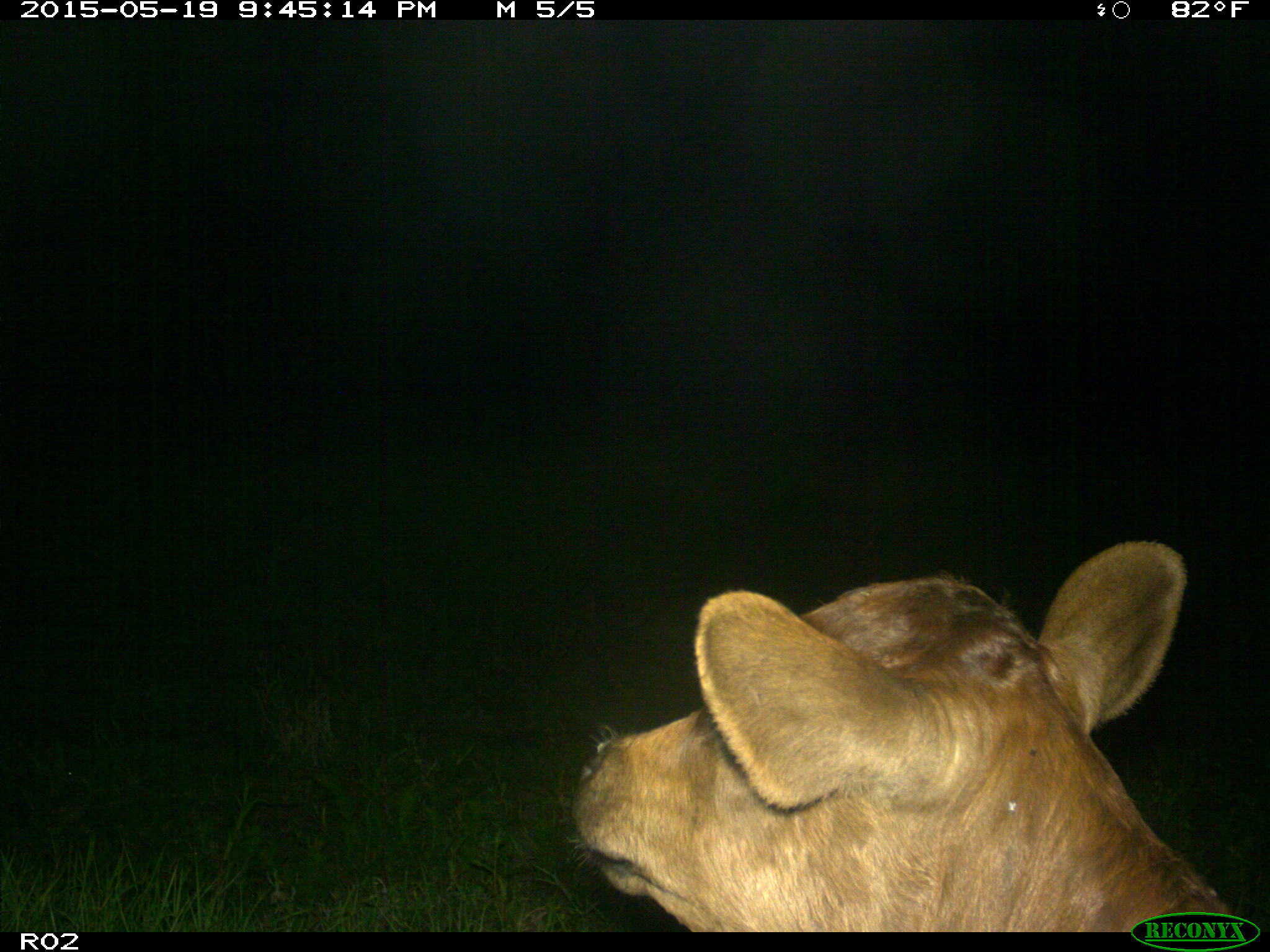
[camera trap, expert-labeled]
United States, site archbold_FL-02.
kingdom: Animalia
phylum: Chordata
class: Mammalia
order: Artiodactyla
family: Bovidae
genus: Bos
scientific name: Bos taurus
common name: domestic cow